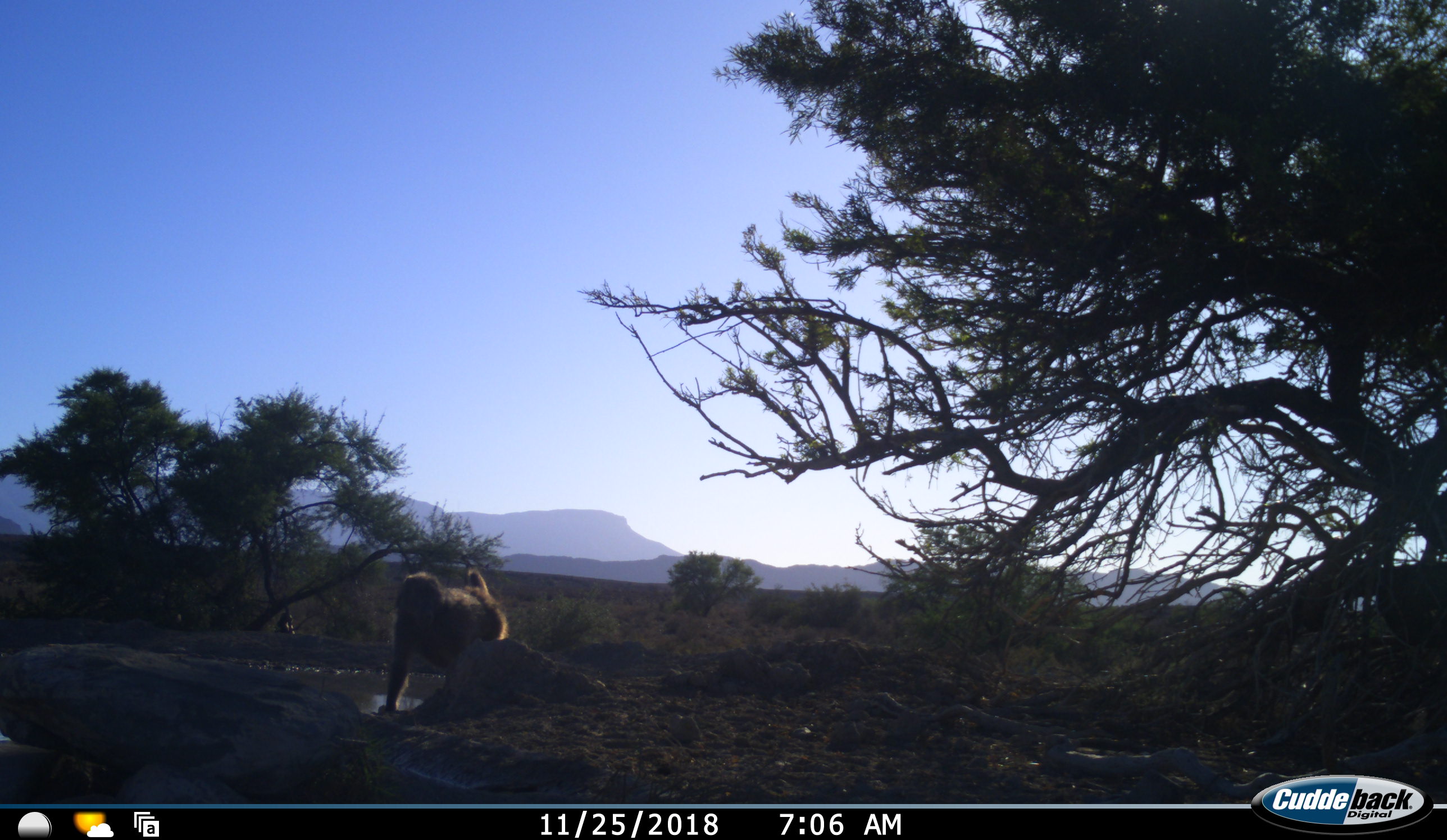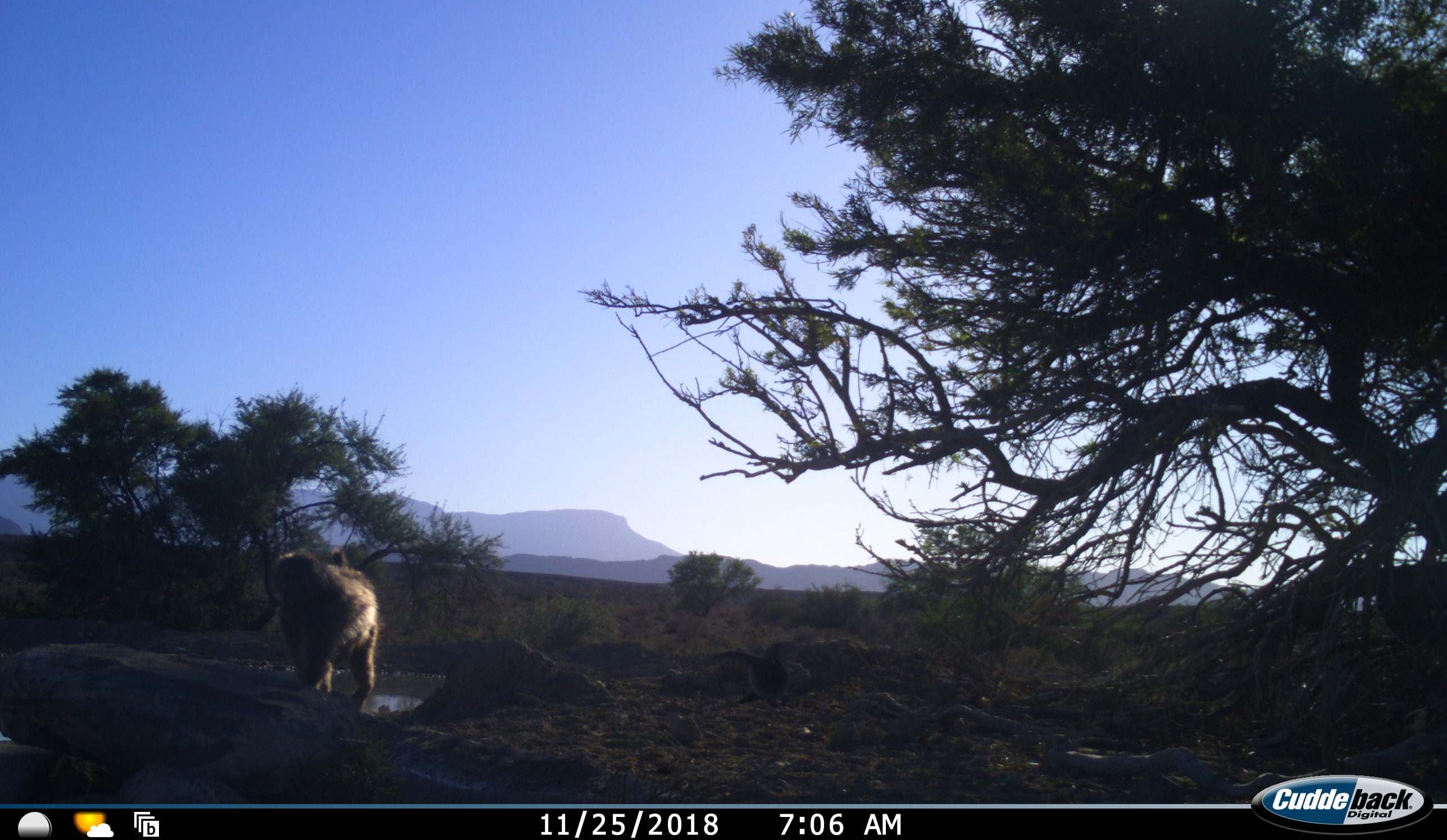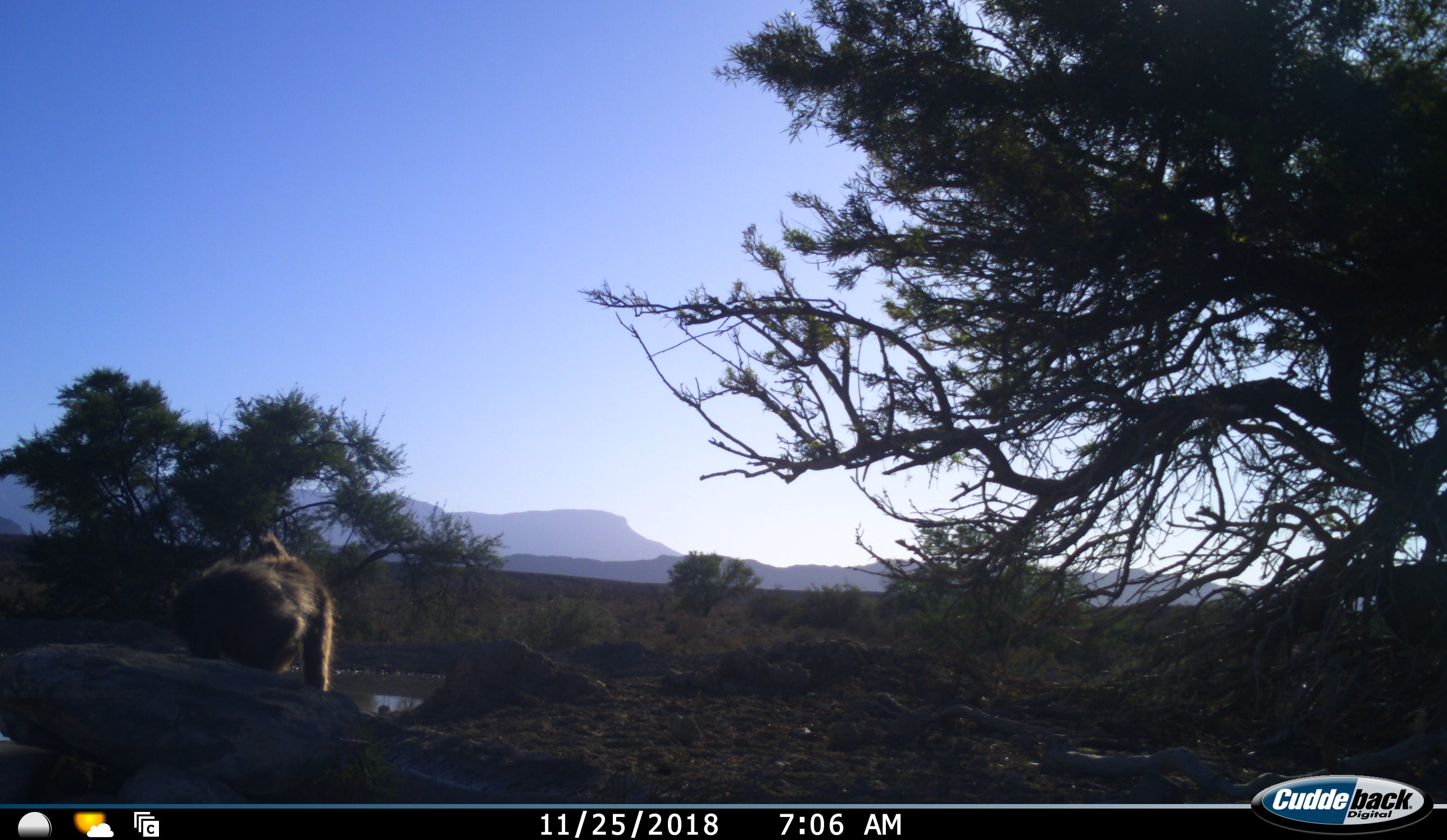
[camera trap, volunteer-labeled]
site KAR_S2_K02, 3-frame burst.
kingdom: Animalia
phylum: Chordata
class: Mammalia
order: Primates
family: Cercopithecidae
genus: Papio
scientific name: Papio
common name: baboon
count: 1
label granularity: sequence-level